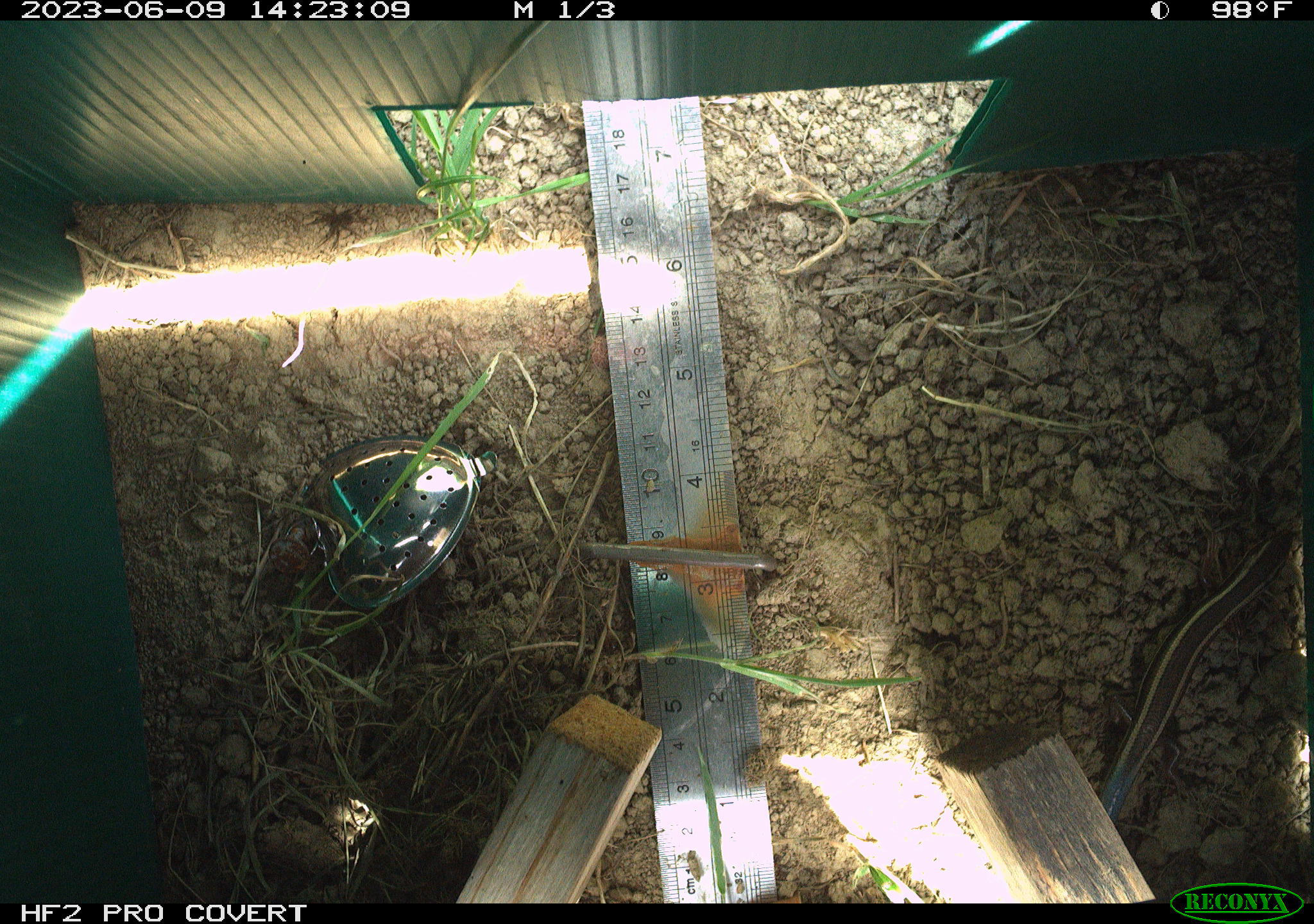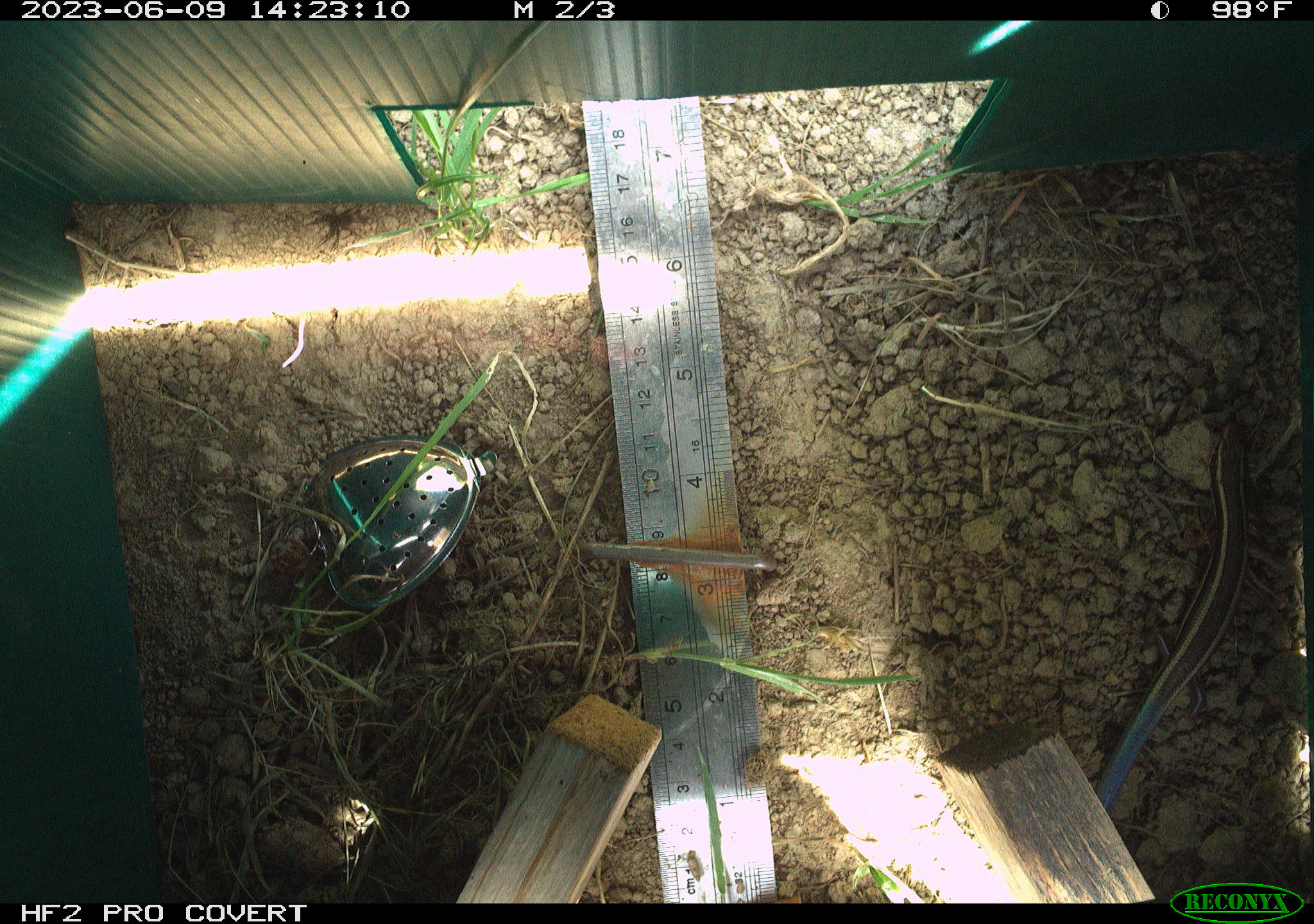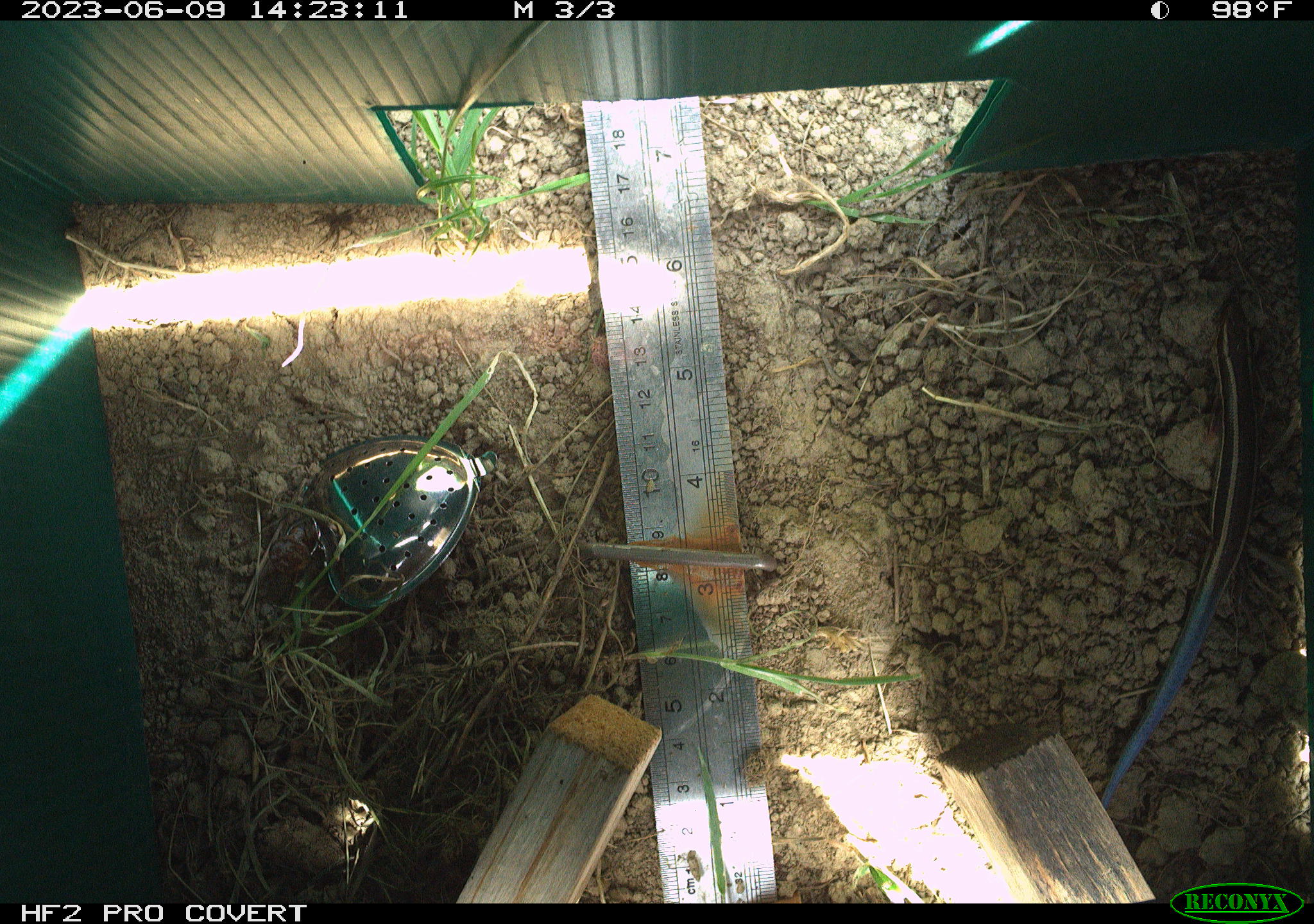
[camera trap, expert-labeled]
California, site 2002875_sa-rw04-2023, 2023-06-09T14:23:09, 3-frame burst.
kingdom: Animalia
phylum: Chordata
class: Reptilia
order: Squamata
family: Scincidae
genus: Plestiodon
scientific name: Plestiodon skiltonianus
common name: western skink